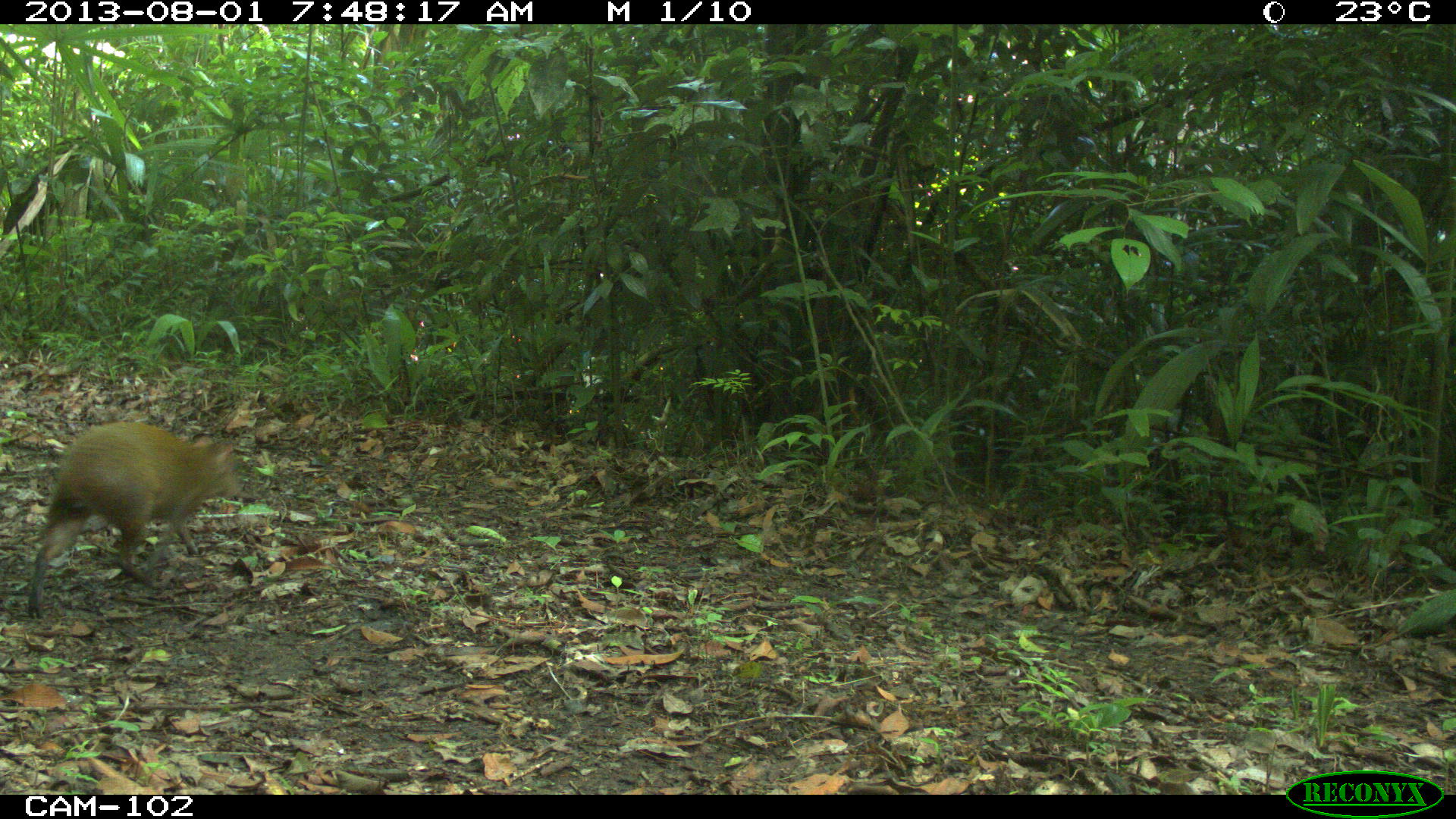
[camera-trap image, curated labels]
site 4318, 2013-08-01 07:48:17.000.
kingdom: Animalia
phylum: Chordata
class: Mammalia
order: Rodentia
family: Dasyproctidae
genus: Dasyprocta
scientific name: Dasyprocta punctata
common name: central american agouti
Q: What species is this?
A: Dasyprocta punctata (central american agouti).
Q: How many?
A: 1.